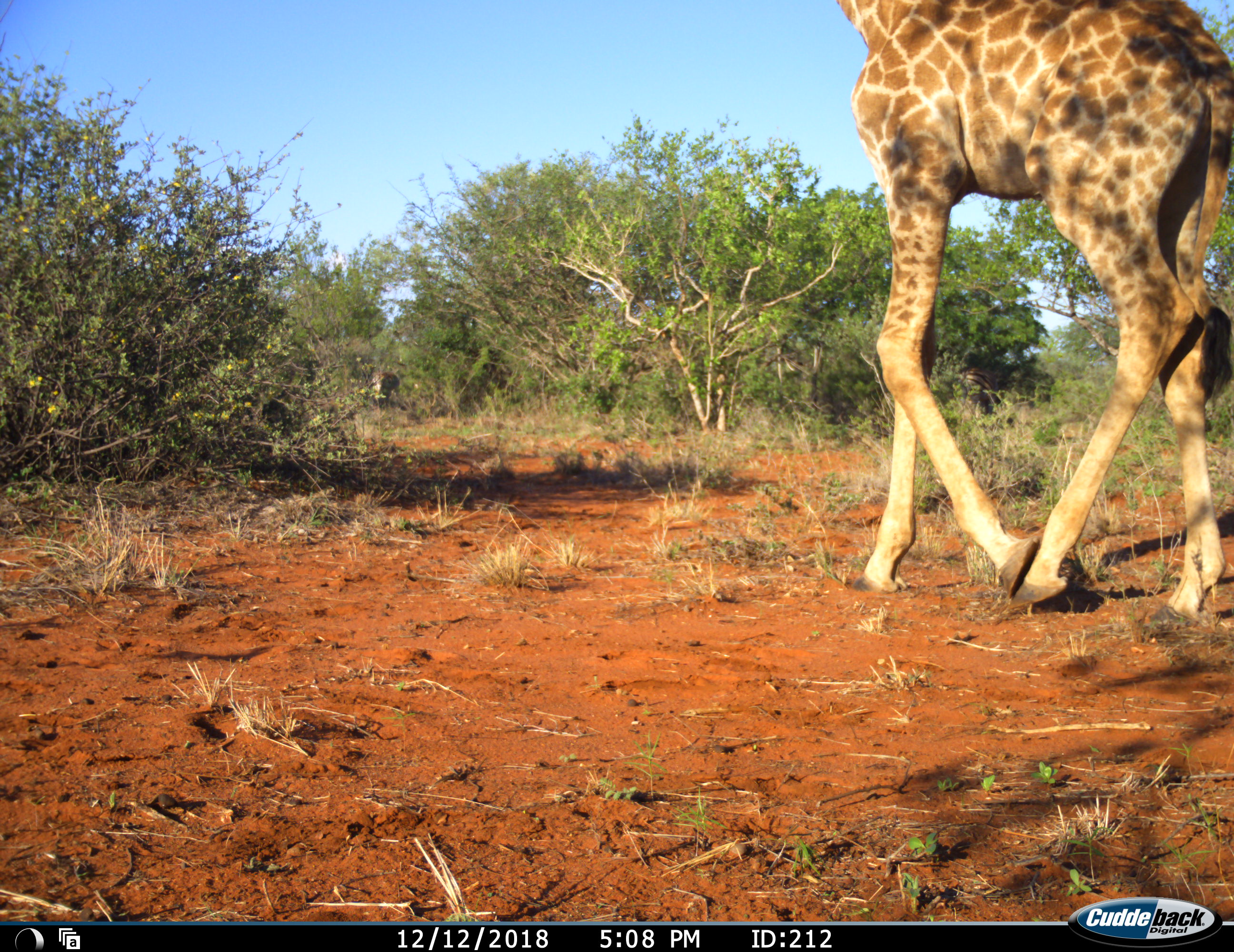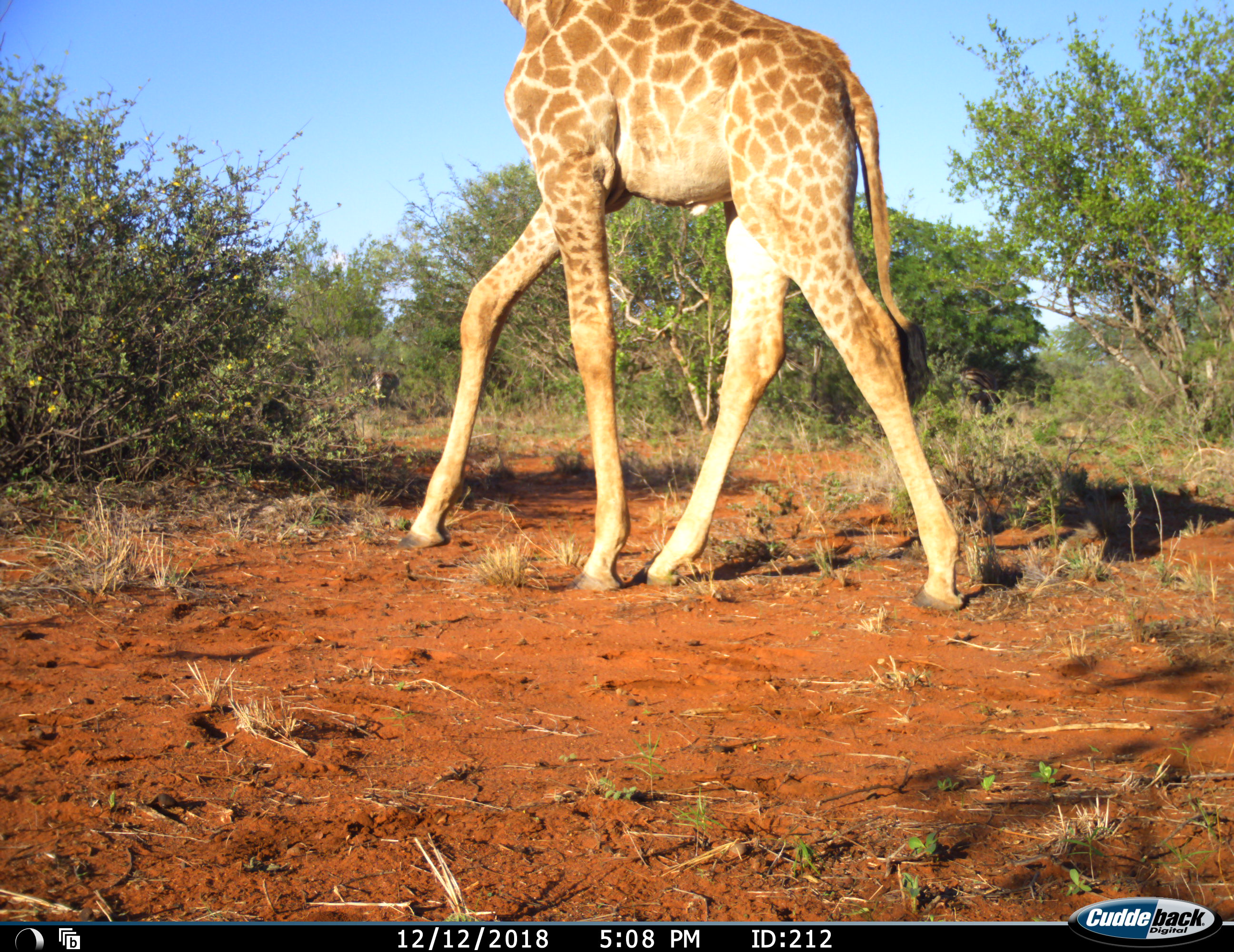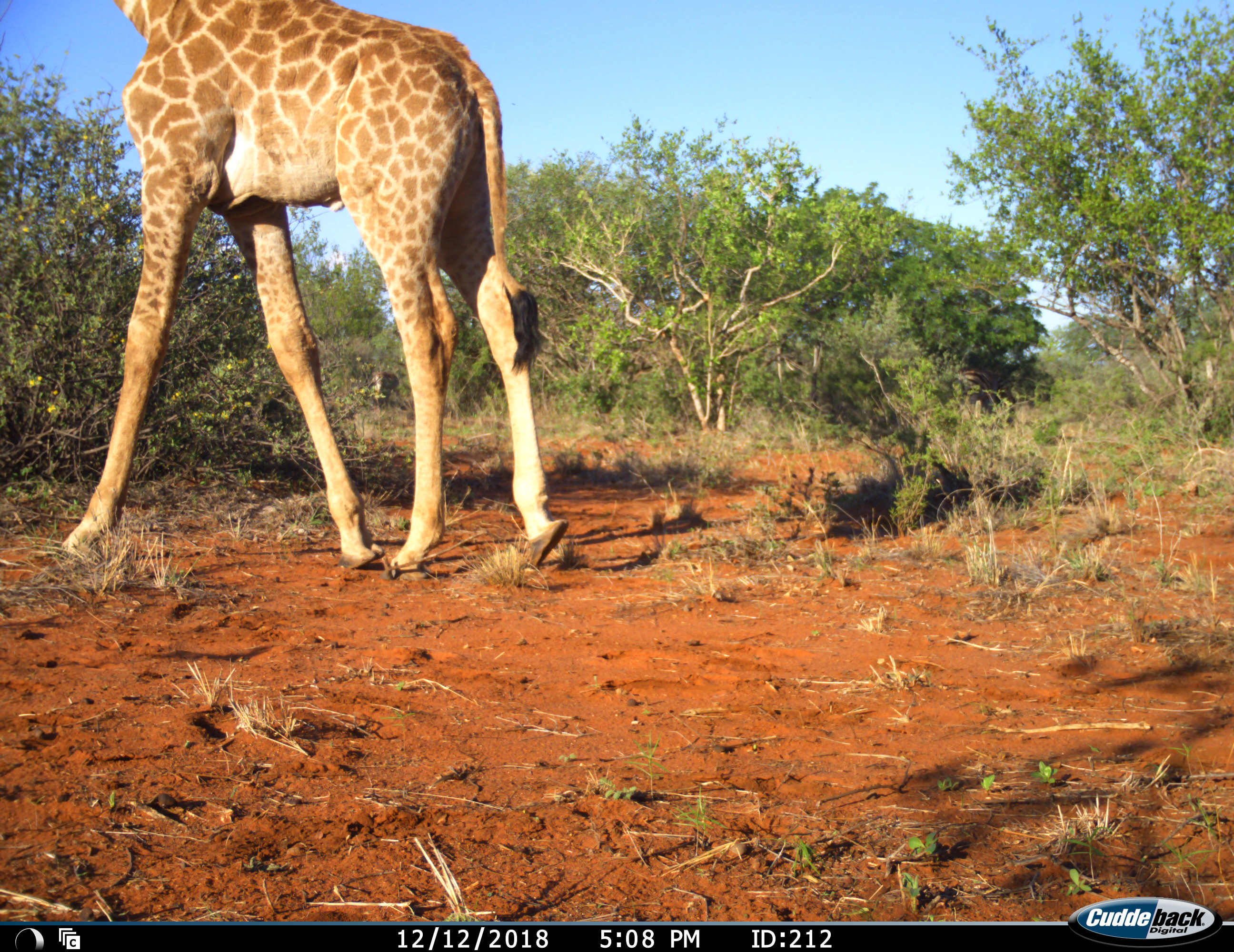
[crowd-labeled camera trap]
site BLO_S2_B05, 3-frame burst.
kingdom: Animalia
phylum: Chordata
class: Mammalia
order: Artiodactyla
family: Giraffidae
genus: Giraffa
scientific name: Giraffa camelopardalis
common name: giraffe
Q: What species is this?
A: Giraffe (Giraffa camelopardalis).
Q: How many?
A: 1.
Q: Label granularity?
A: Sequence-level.